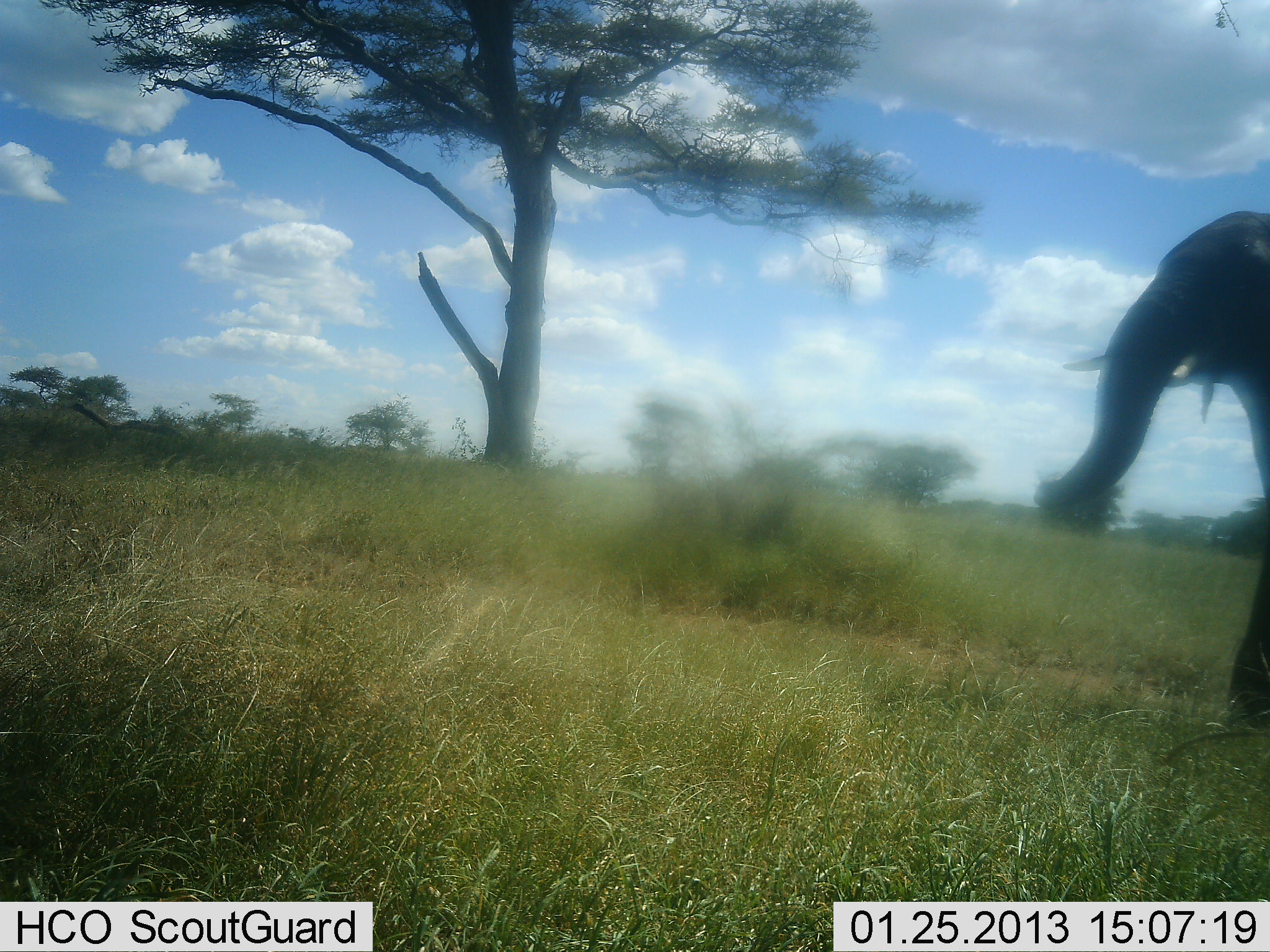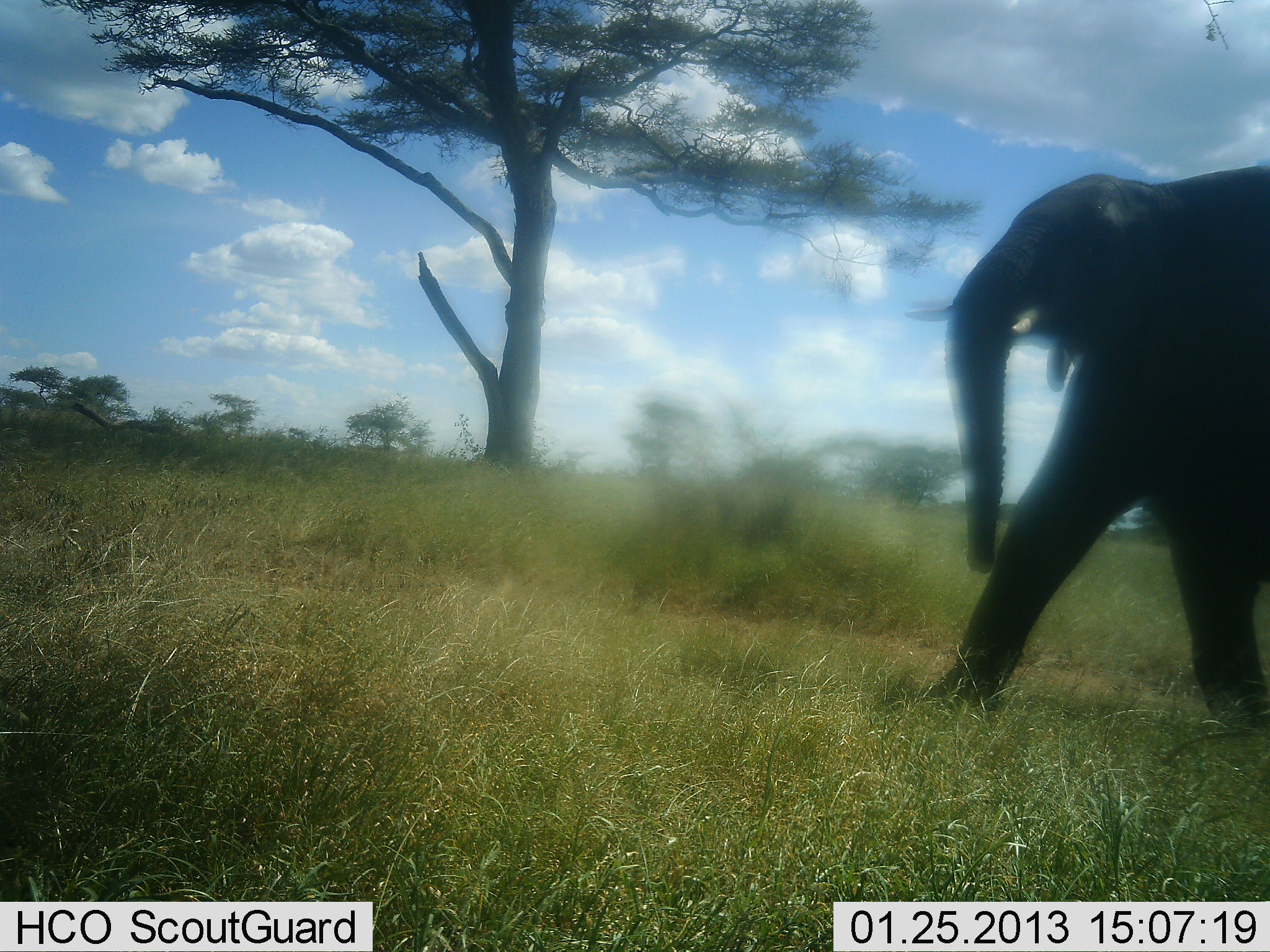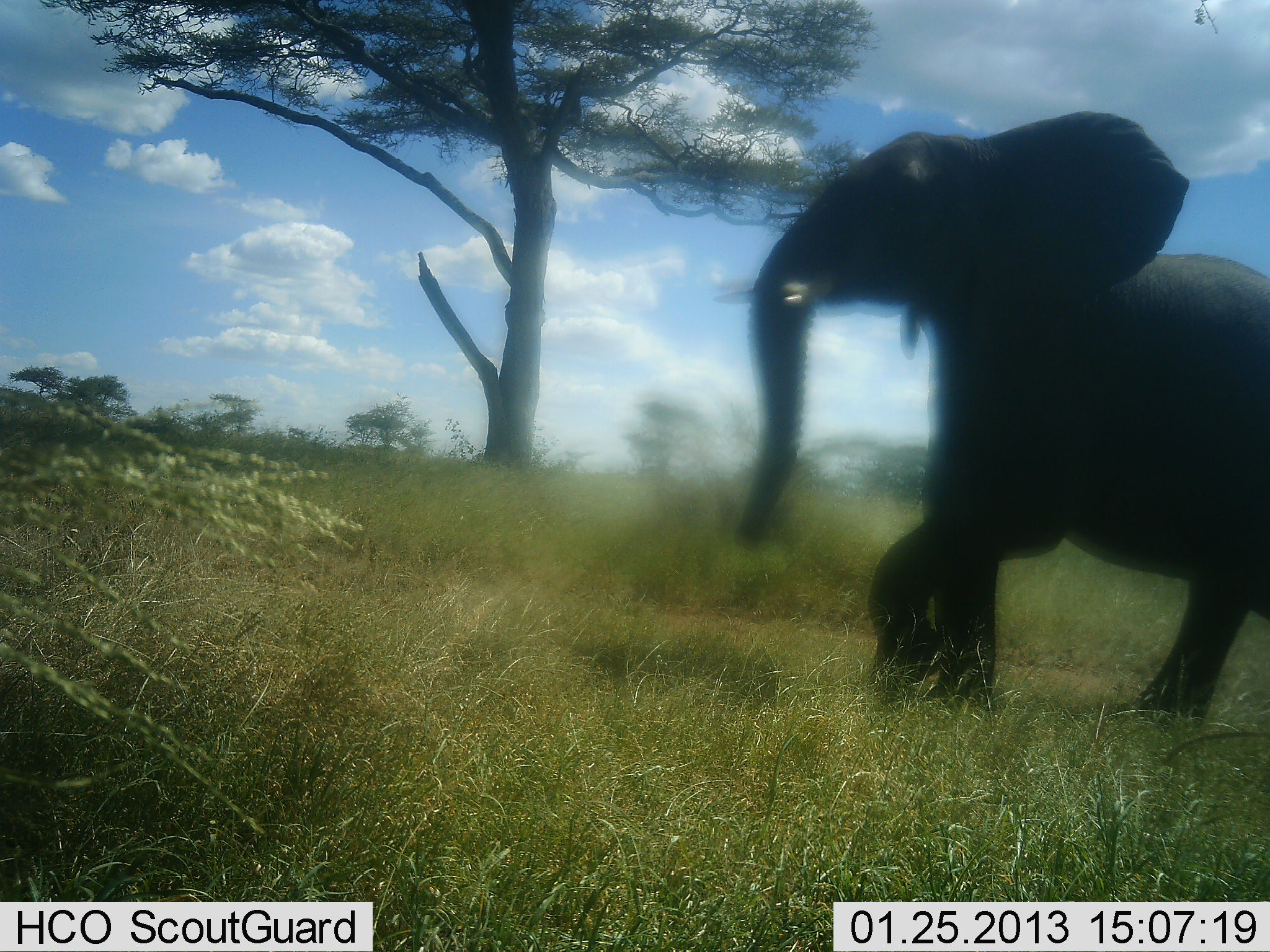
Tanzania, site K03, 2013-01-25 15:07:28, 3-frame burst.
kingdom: Animalia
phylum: Chordata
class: Mammalia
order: Proboscidea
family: Elephantidae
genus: Loxodonta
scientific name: Loxodonta africana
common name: african bush elephant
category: elephant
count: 1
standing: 3%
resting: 0%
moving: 97%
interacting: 0%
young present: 0%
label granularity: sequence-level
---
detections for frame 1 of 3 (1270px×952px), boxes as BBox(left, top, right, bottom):
animal: BBox(1034, 211, 1270, 738)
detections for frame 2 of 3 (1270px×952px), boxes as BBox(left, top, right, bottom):
animal: BBox(903, 162, 1270, 731)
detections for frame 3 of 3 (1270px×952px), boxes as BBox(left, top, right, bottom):
animal: BBox(711, 110, 1270, 734)